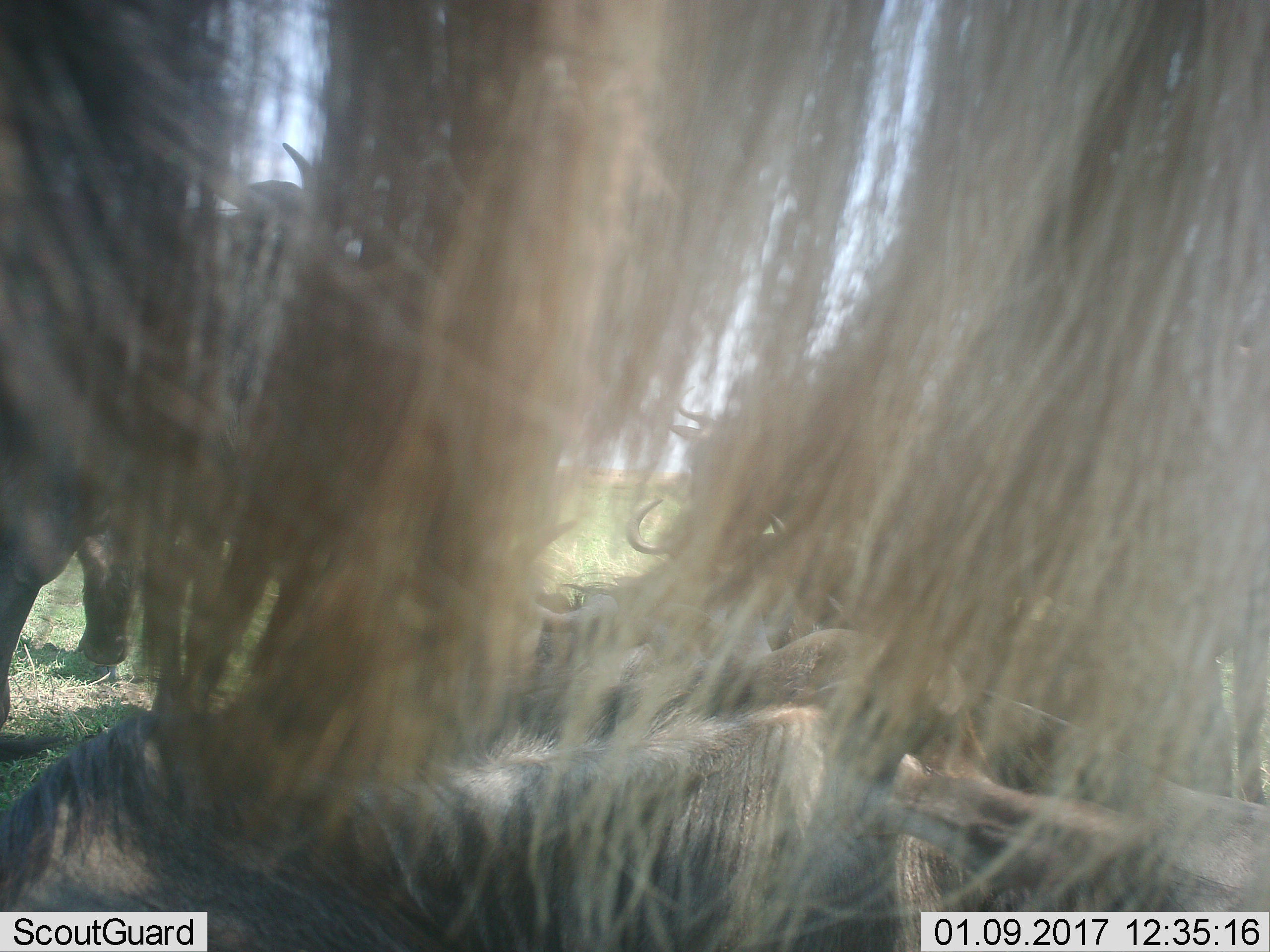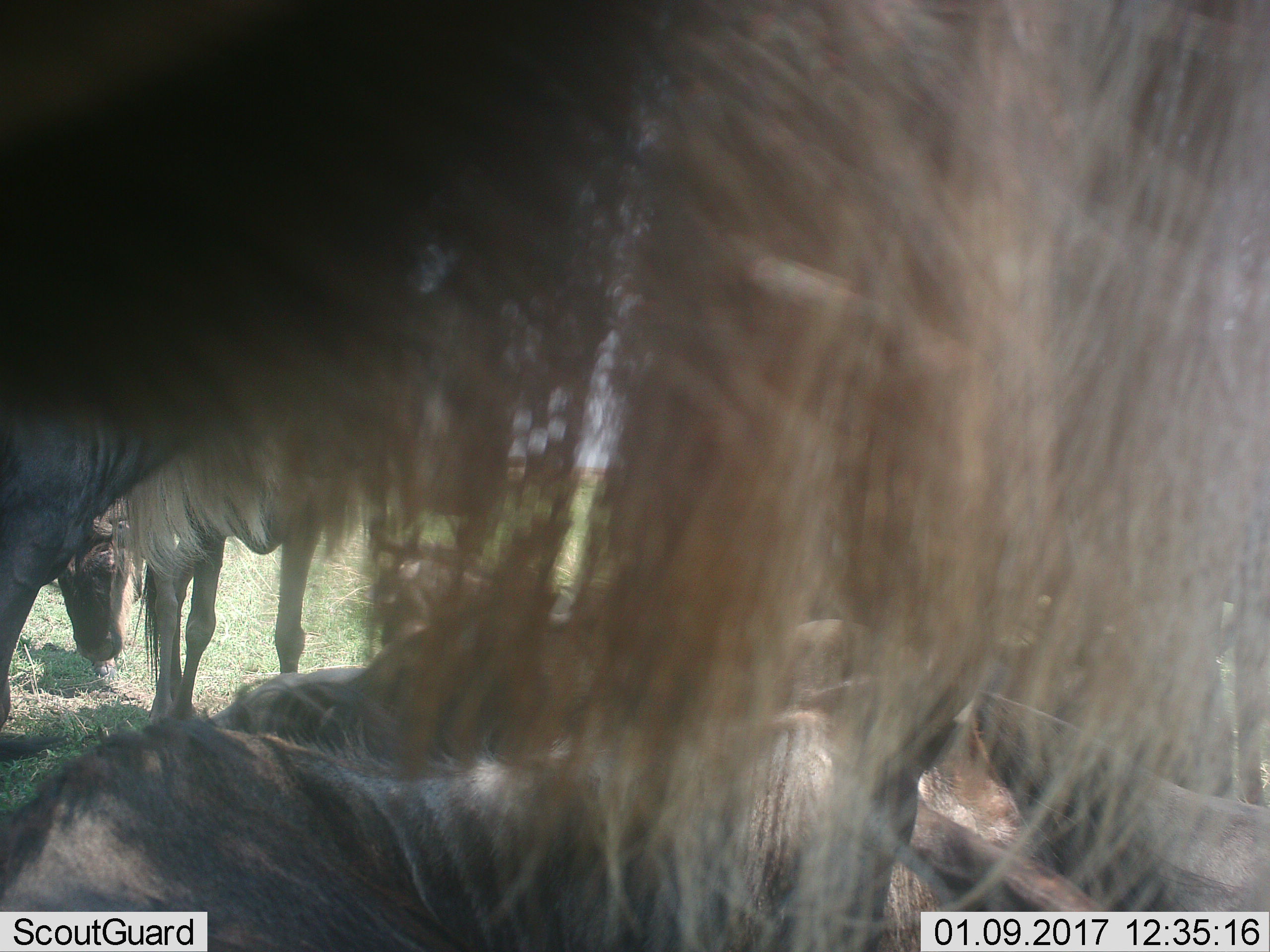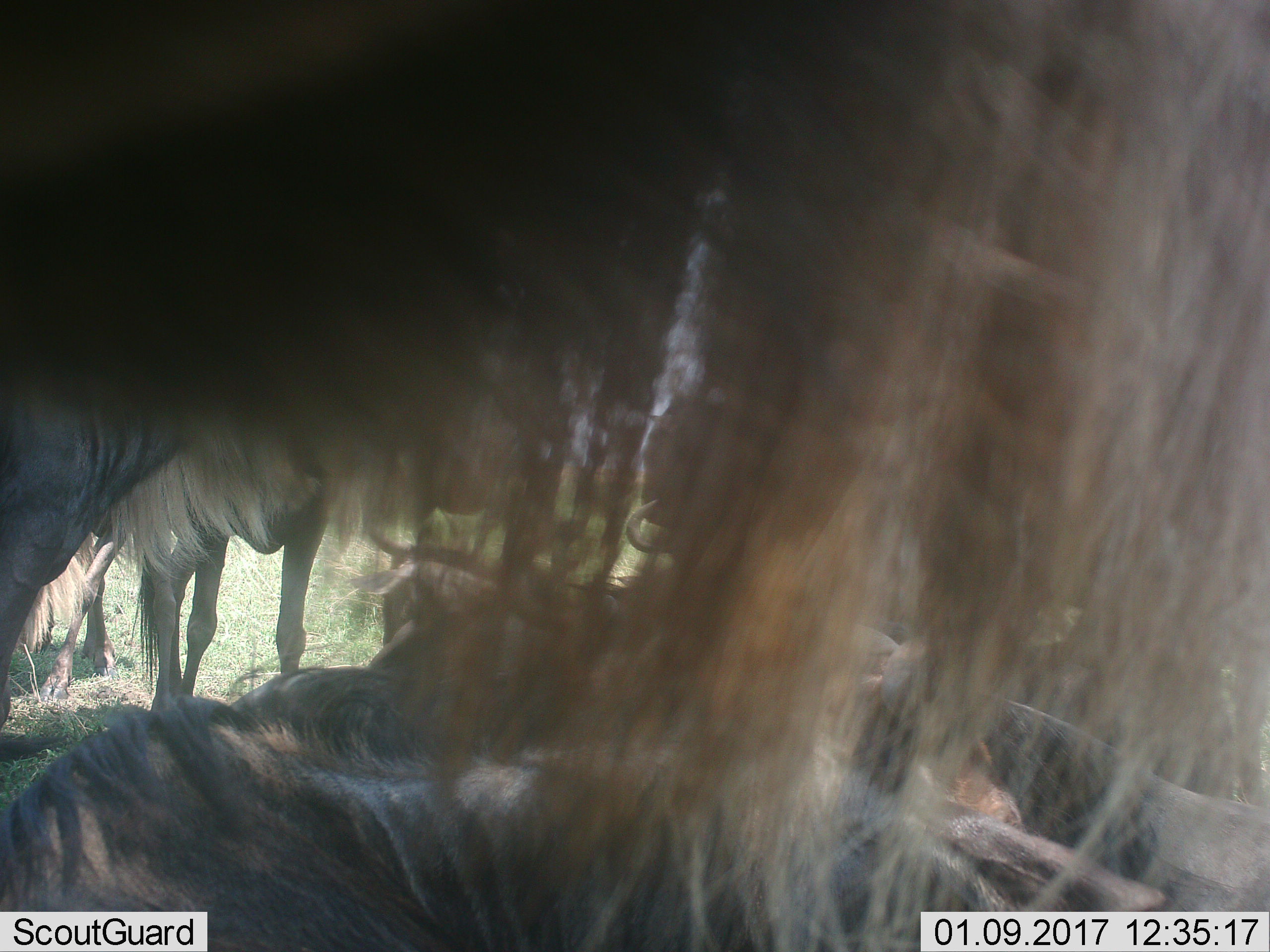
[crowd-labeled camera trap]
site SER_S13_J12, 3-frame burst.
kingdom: Animalia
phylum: Chordata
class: Mammalia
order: Artiodactyla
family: Bovidae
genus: Connochaetes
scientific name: Connochaetes taurinus taurinus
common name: blue wildebeest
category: wildebeestblue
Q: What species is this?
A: Wildebeestblue (blue wildebeest) (Connochaetes taurinus taurinus).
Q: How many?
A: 5.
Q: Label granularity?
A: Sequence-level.